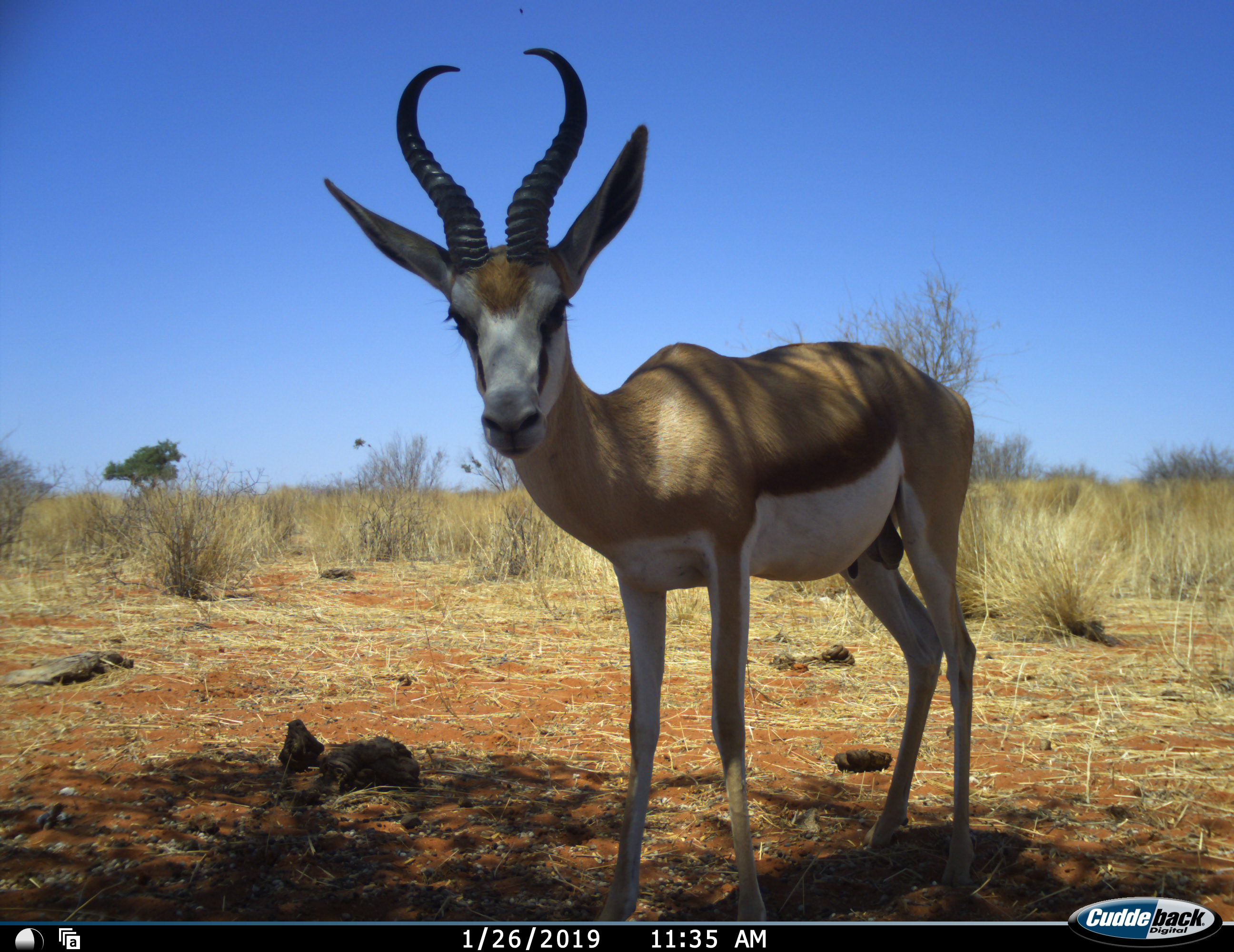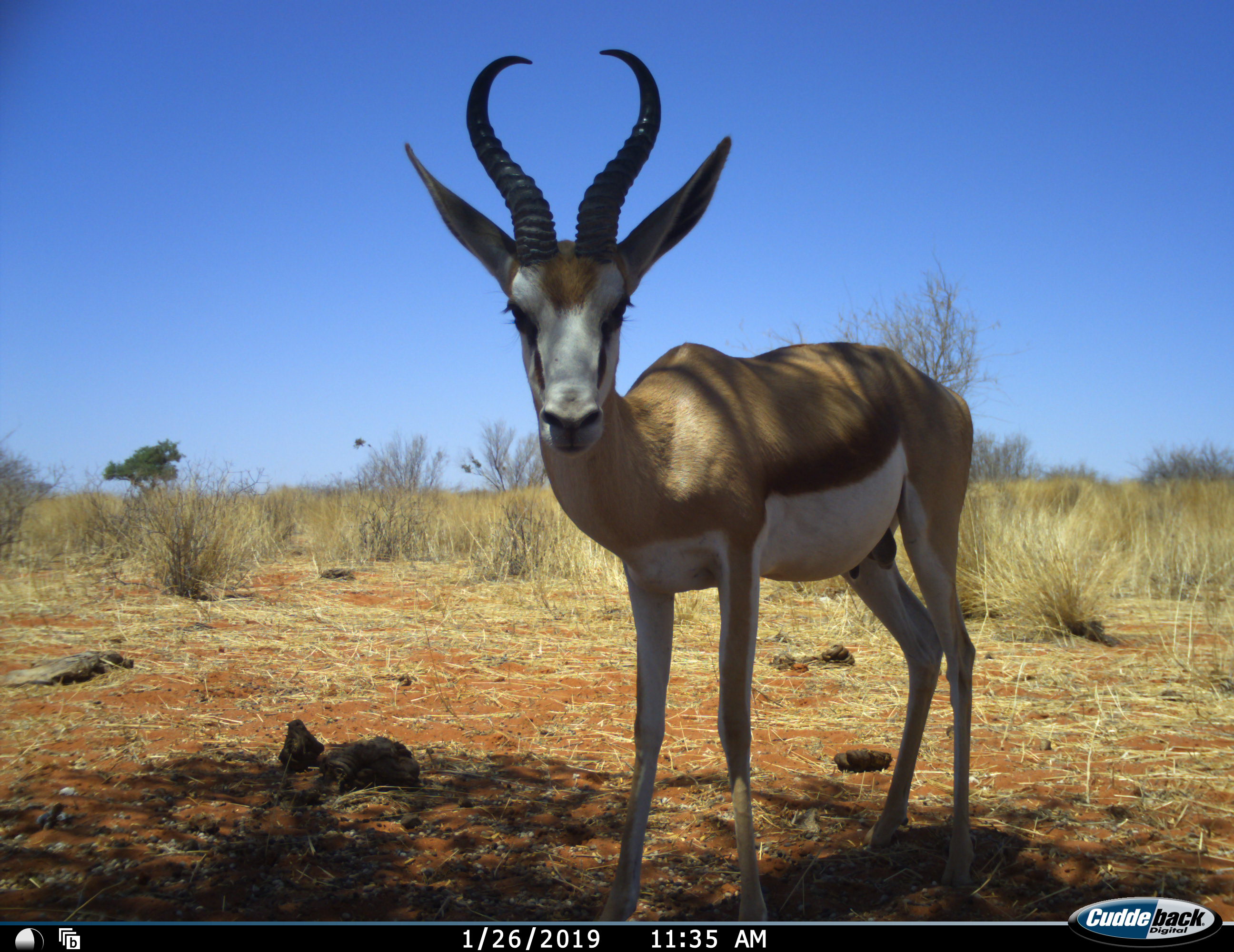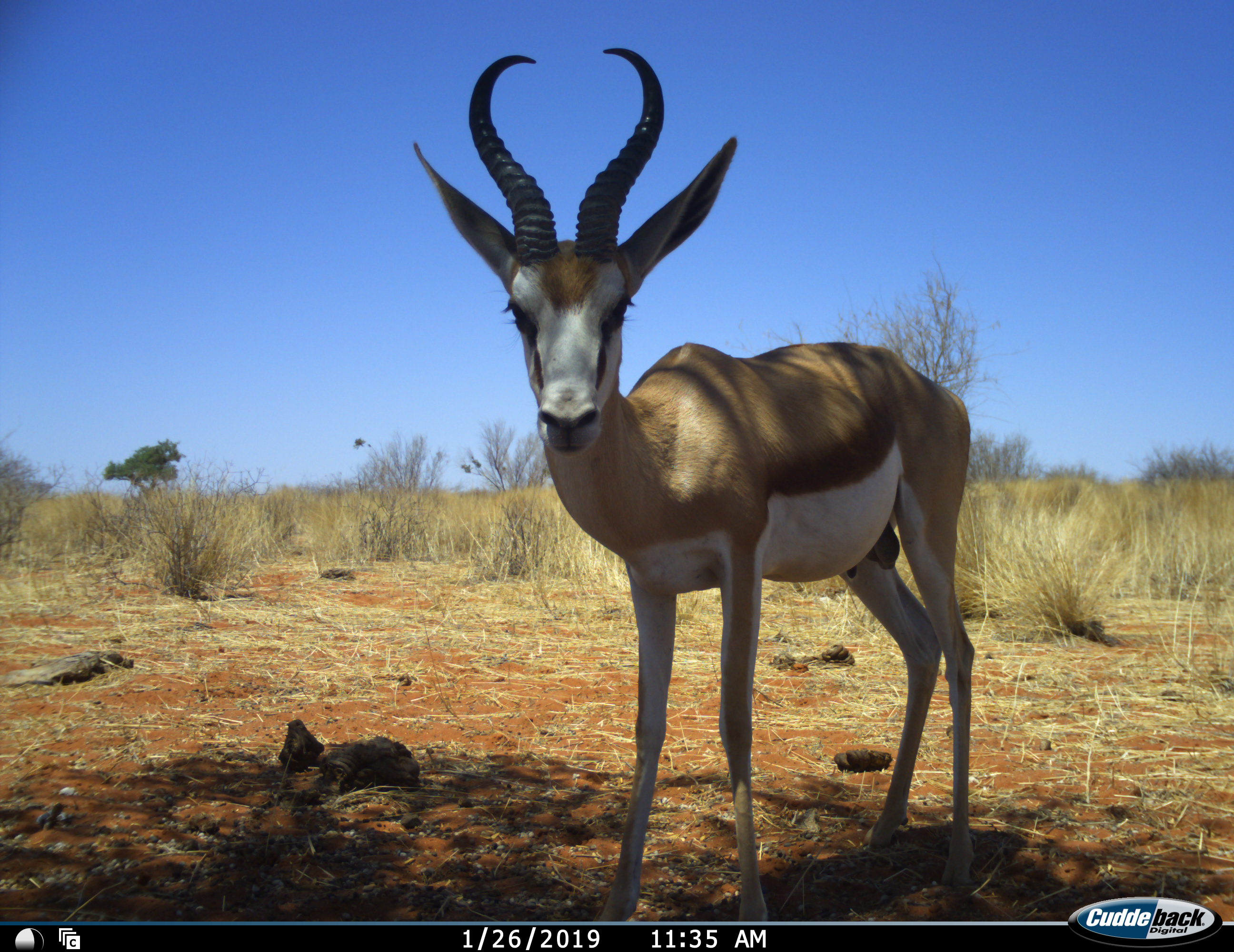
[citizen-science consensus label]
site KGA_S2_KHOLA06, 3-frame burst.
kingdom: Animalia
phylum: Chordata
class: Mammalia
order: Artiodactyla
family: Bovidae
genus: Antidorcas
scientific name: Antidorcas marsupialis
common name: springbok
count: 1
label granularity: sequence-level